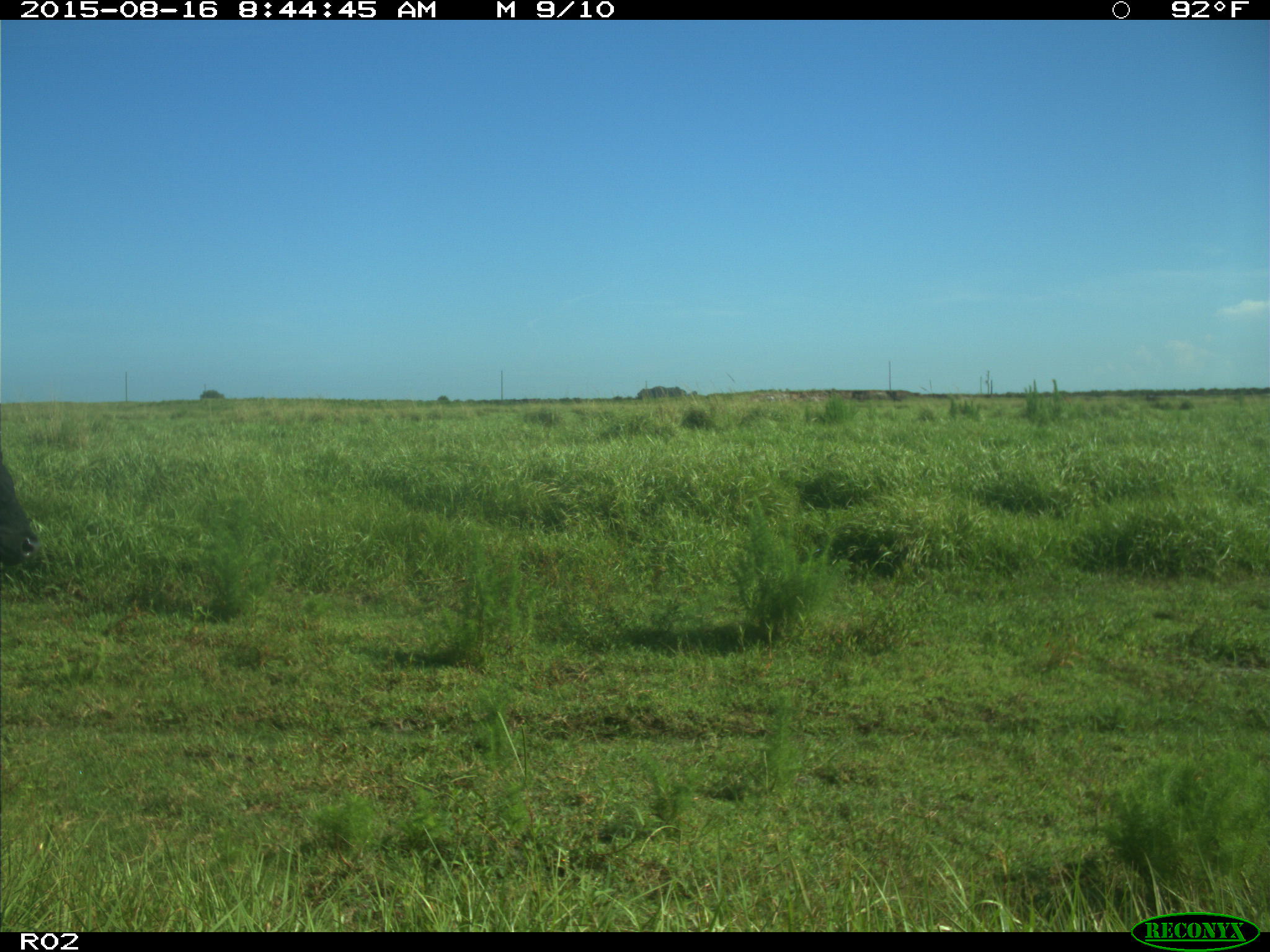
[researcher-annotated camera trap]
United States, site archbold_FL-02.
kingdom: Animalia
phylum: Chordata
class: Mammalia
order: Artiodactyla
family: Bovidae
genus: Bos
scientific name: Bos taurus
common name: domestic cow